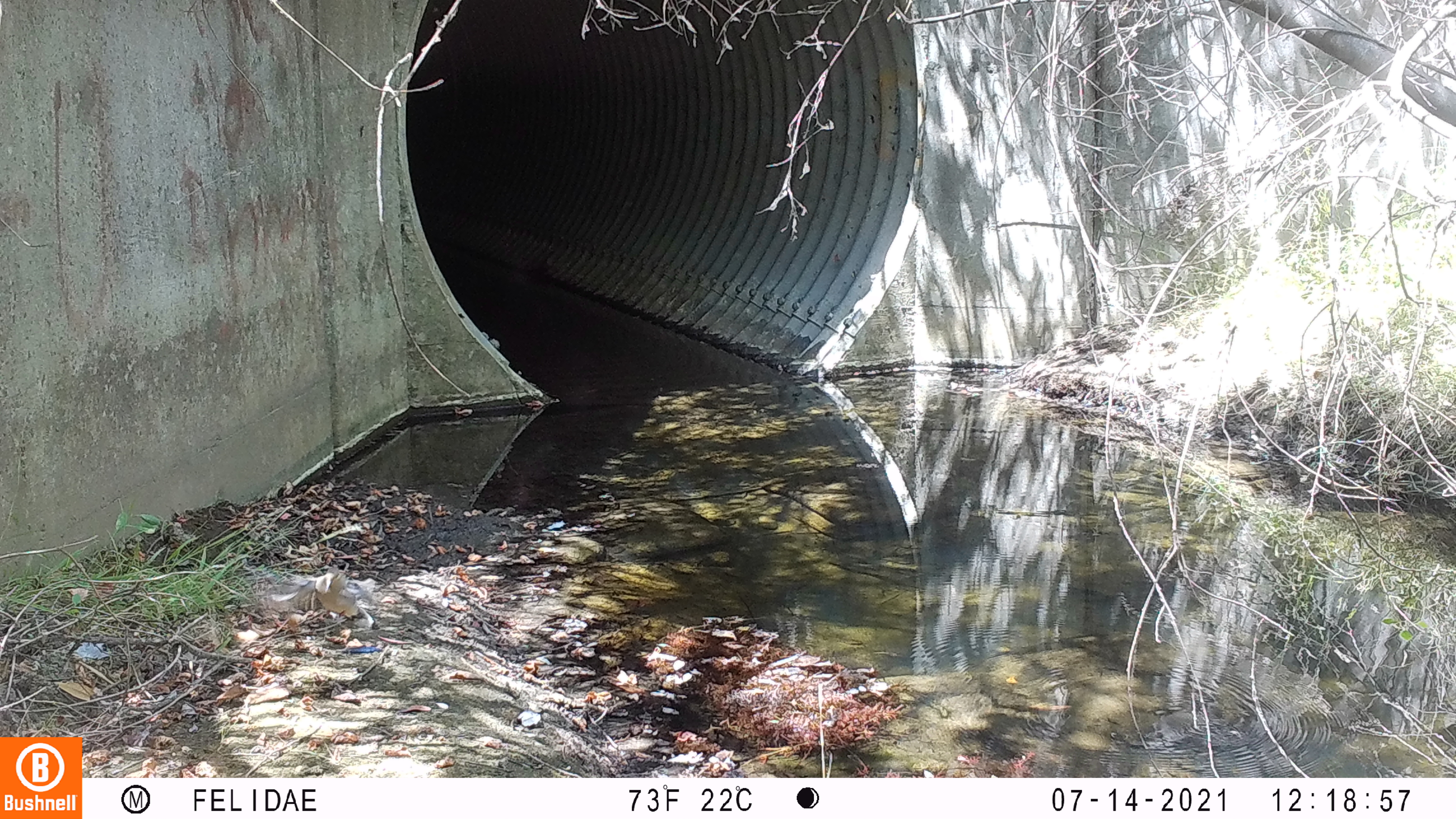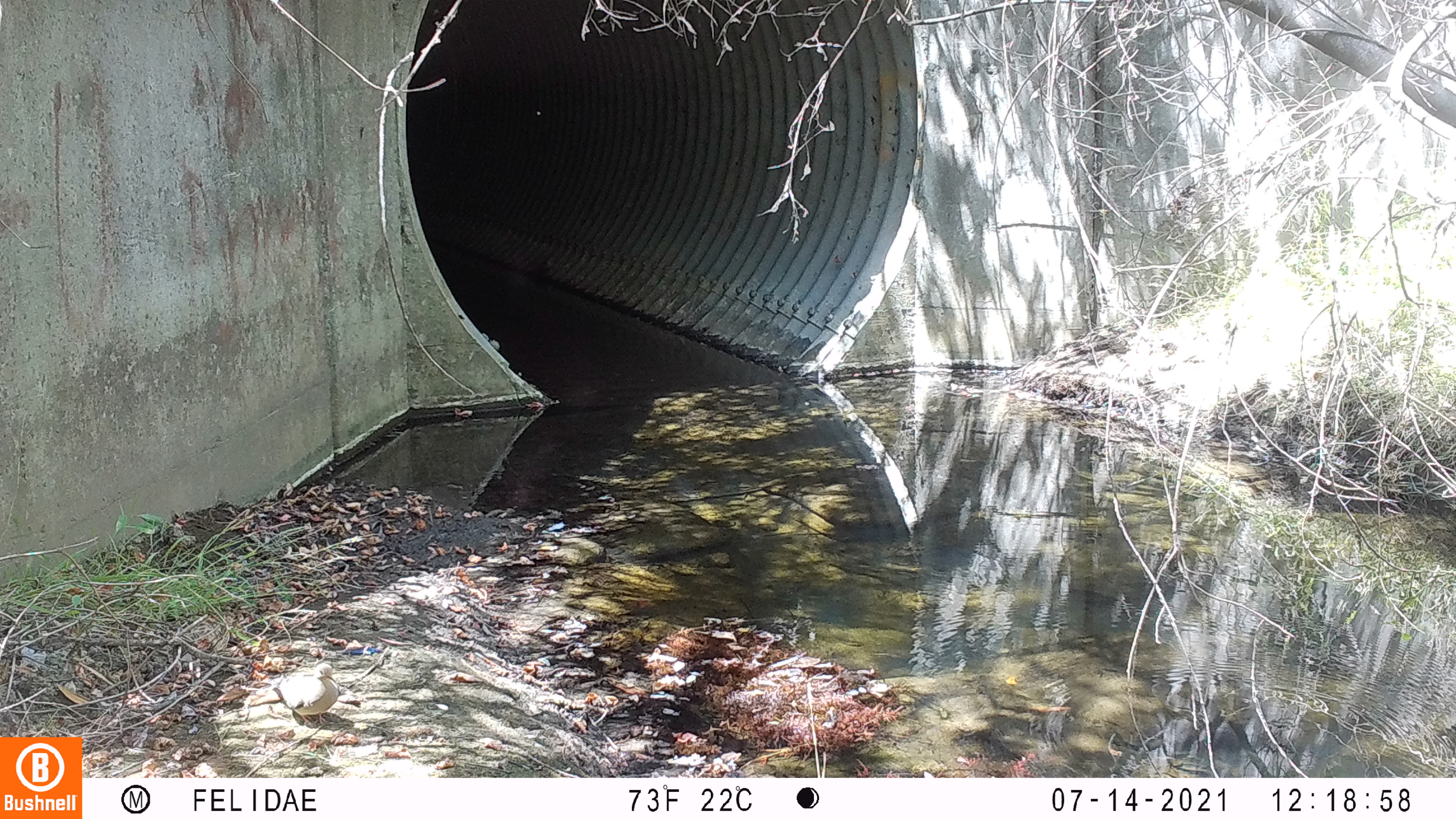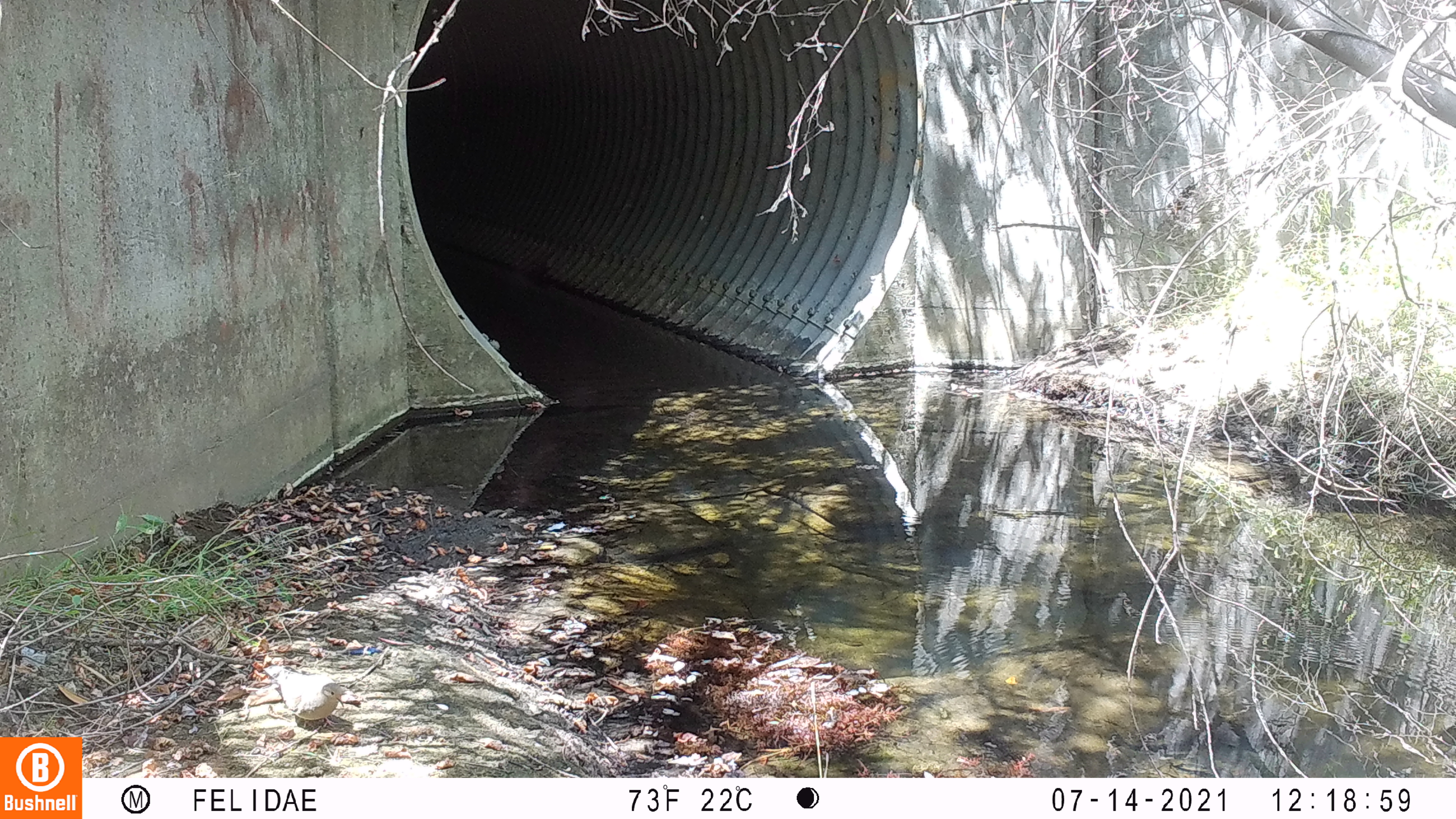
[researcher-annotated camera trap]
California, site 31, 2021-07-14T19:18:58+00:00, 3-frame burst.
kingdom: Animalia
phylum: Chordata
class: Aves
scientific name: Aves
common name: bird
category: unknown bird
Unknown bird (bird) (Aves).